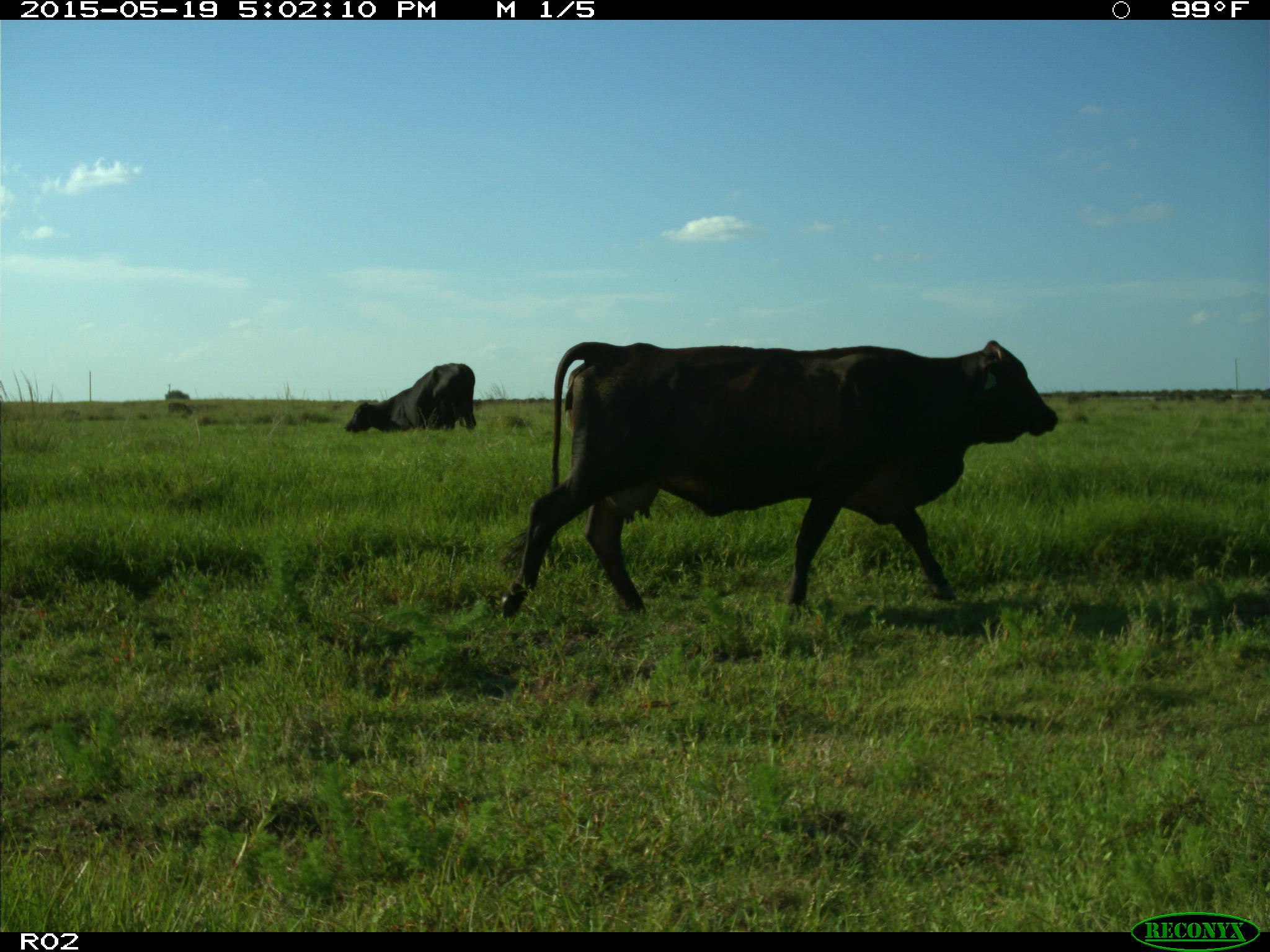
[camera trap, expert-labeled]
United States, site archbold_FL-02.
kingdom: Animalia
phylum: Chordata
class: Mammalia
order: Artiodactyla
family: Bovidae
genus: Bos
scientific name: Bos taurus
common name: domestic cow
Bos taurus (domestic cow).